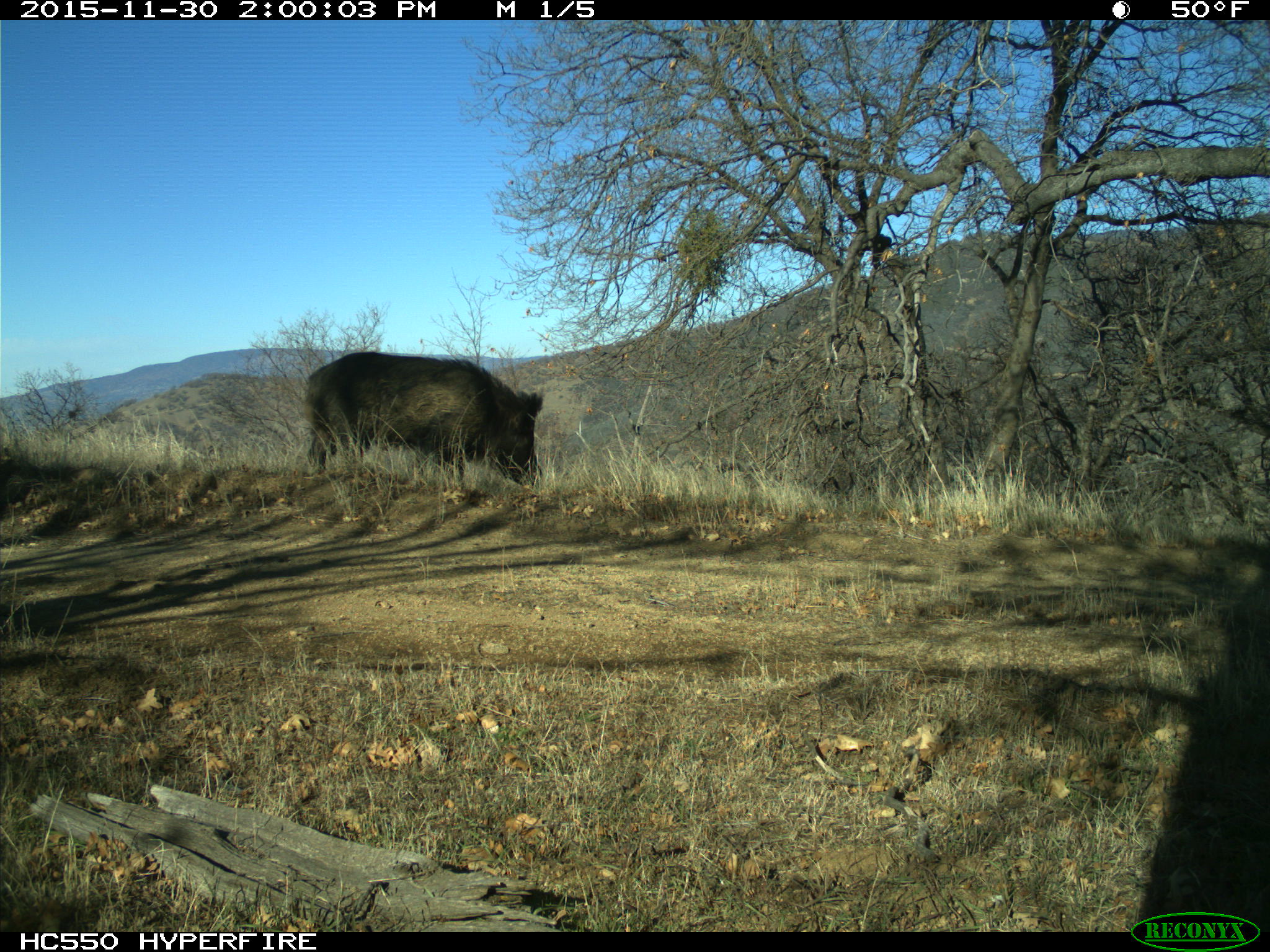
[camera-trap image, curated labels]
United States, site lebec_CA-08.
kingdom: Animalia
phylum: Chordata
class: Mammalia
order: Artiodactyla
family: Suidae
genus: Sus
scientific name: Sus scrofa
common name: wild boar